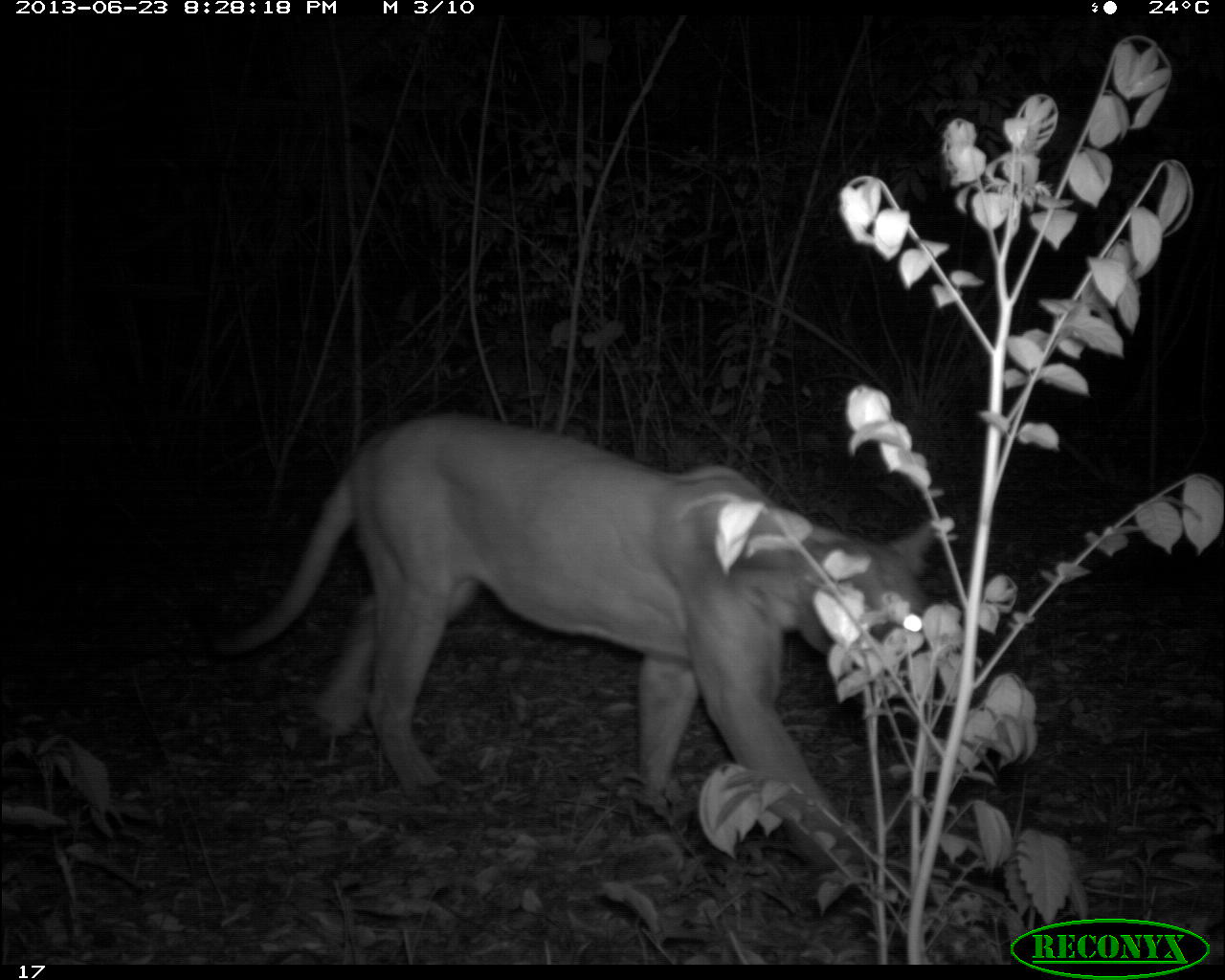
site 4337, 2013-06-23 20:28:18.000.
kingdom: Animalia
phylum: Chordata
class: Mammalia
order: Carnivora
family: Felidae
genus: Puma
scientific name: Puma concolor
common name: mountain lion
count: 1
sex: male